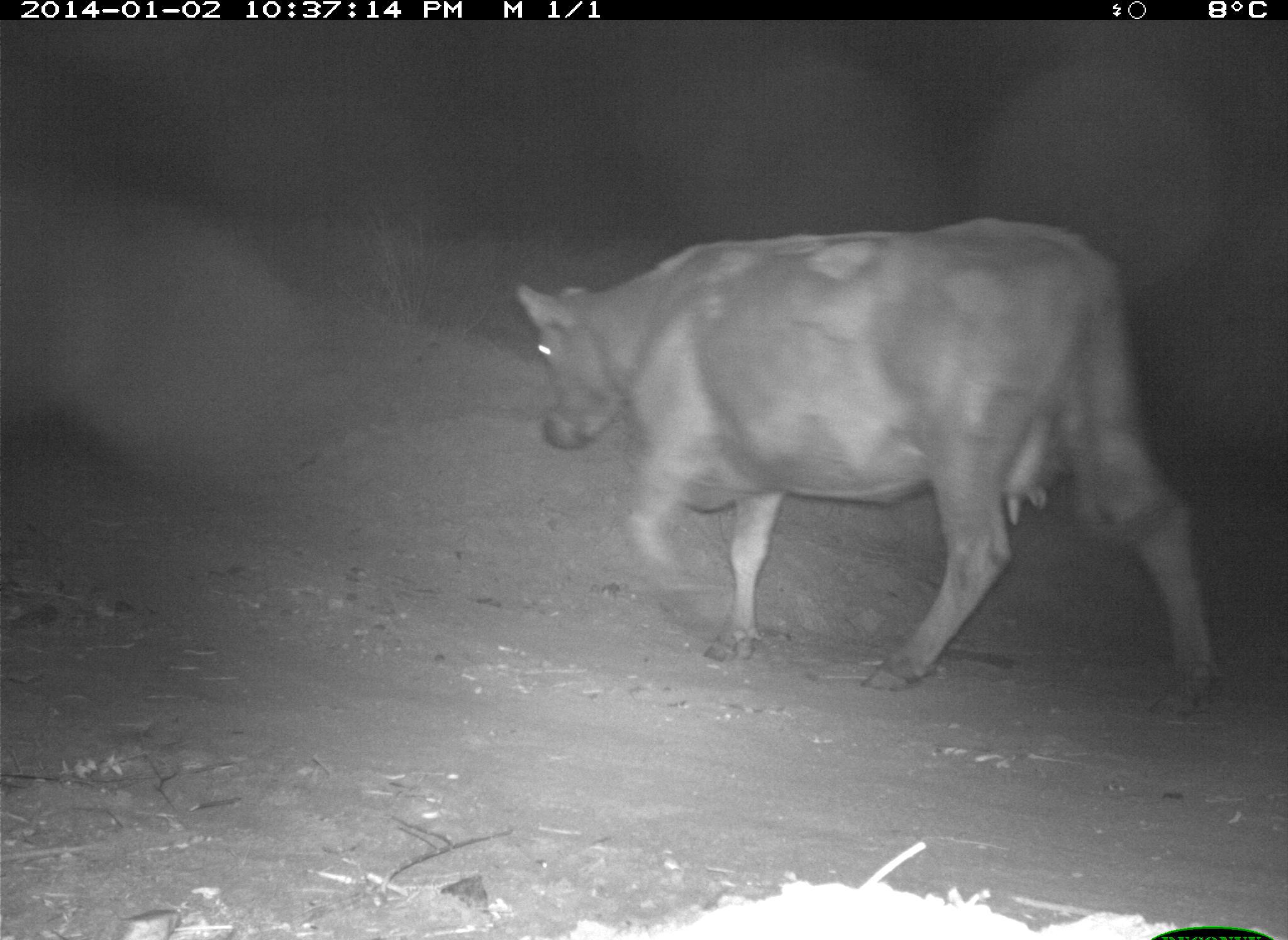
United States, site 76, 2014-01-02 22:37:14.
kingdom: Animalia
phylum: Chordata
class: Mammalia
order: Artiodactyla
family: Bovidae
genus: Bos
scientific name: Bos taurus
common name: cow